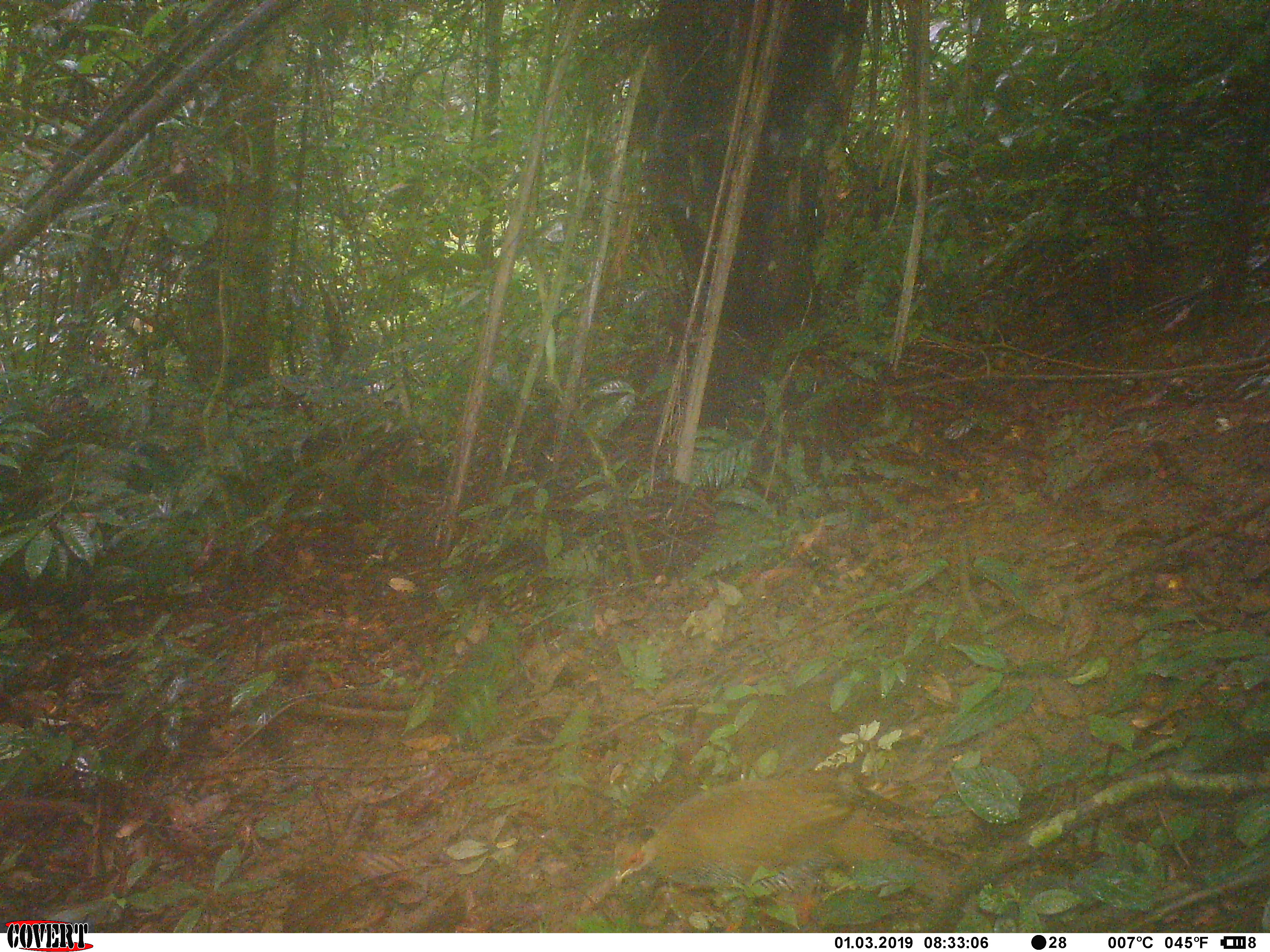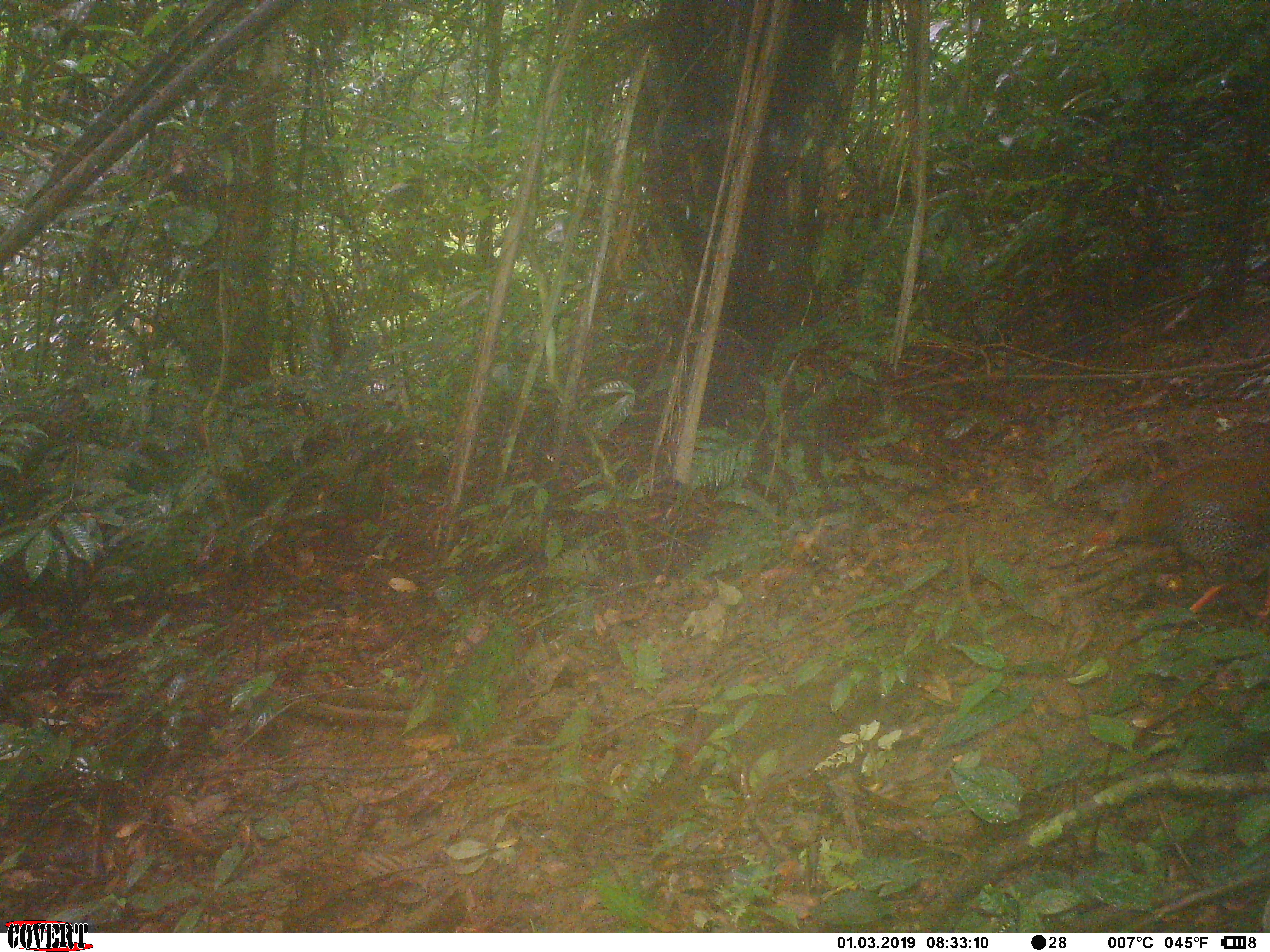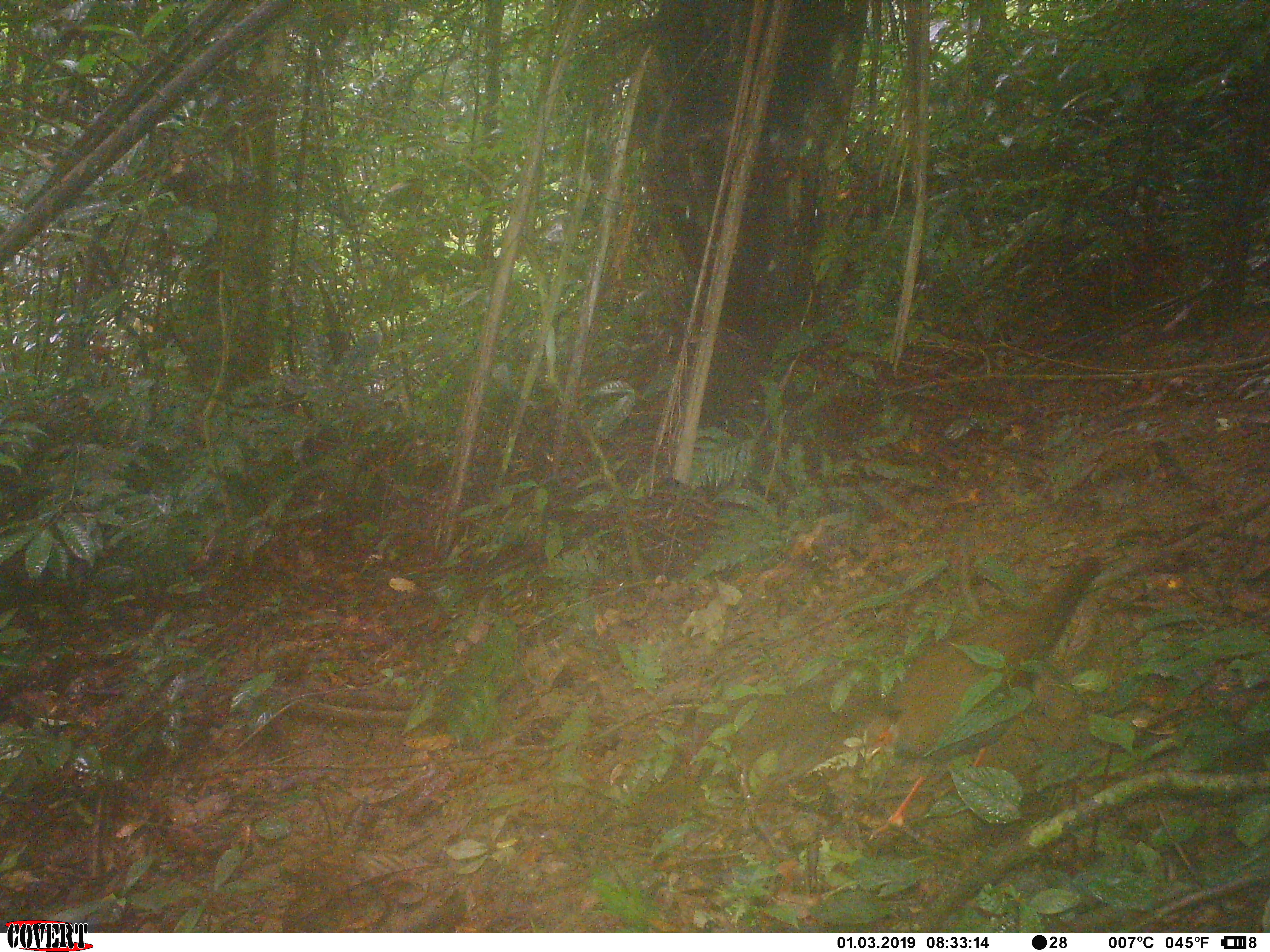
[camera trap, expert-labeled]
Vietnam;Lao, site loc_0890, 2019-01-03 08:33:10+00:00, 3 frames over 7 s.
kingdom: Animalia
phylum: Chordata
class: Aves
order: Galliformes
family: Phasianidae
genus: Lophura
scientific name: Lophura nycthemera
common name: silver pheasant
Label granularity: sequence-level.